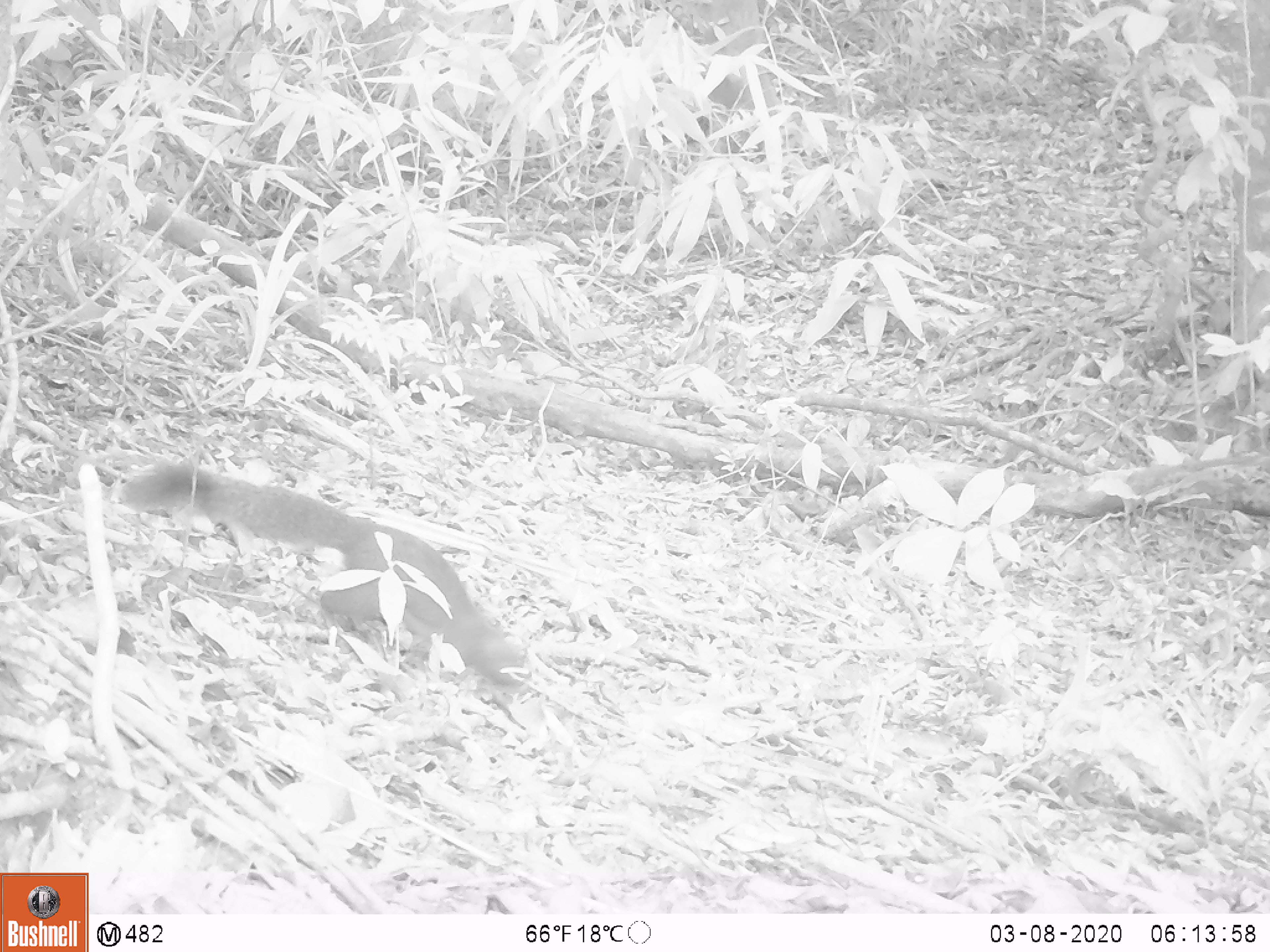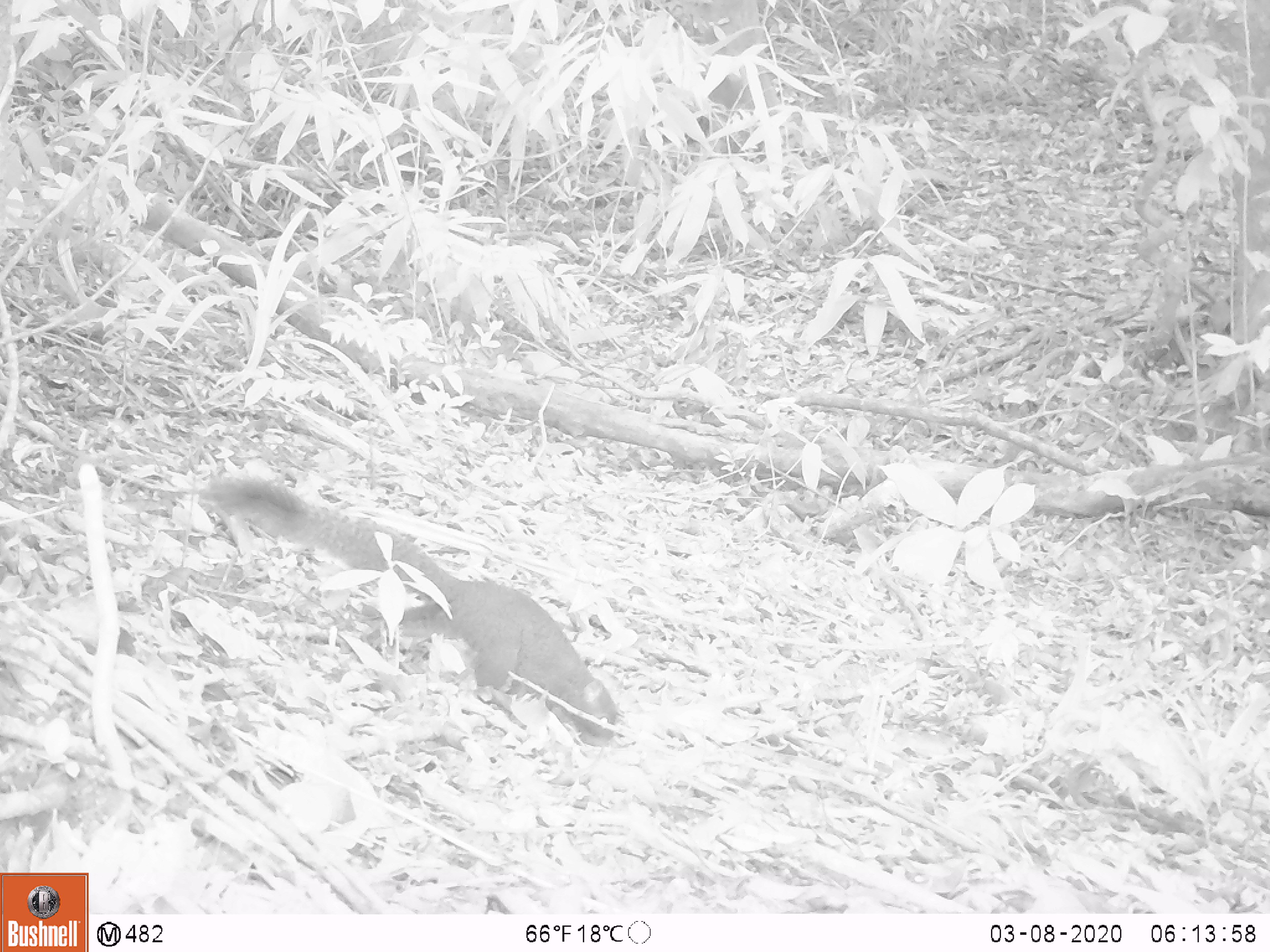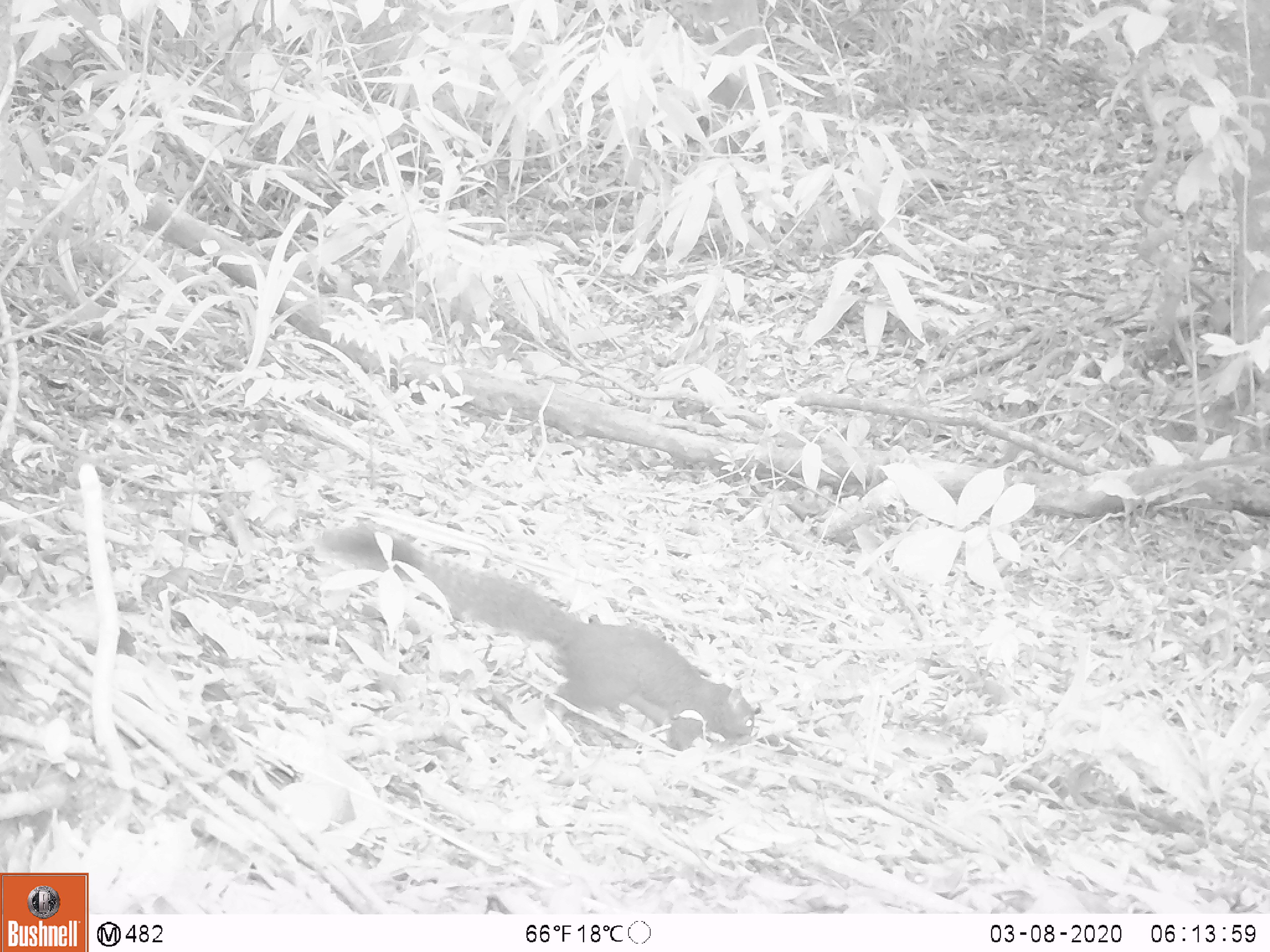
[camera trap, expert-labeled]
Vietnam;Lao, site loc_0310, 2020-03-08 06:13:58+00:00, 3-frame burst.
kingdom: Animalia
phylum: Chordata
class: Mammalia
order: Rodentia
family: Sciuridae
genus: Callosciurus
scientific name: Callosciurus erythraeus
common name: pallas's squirrel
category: pallass squirrel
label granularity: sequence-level